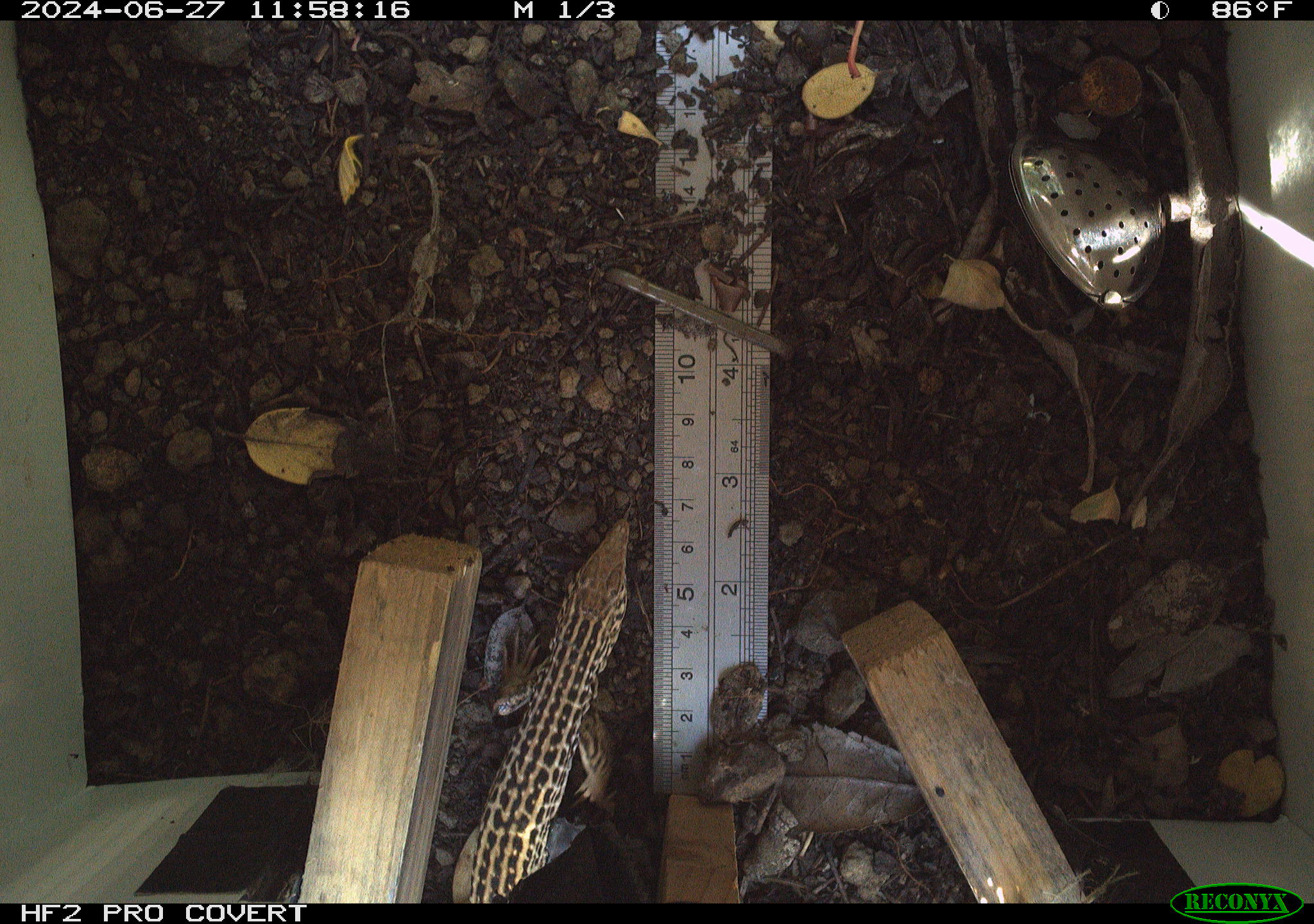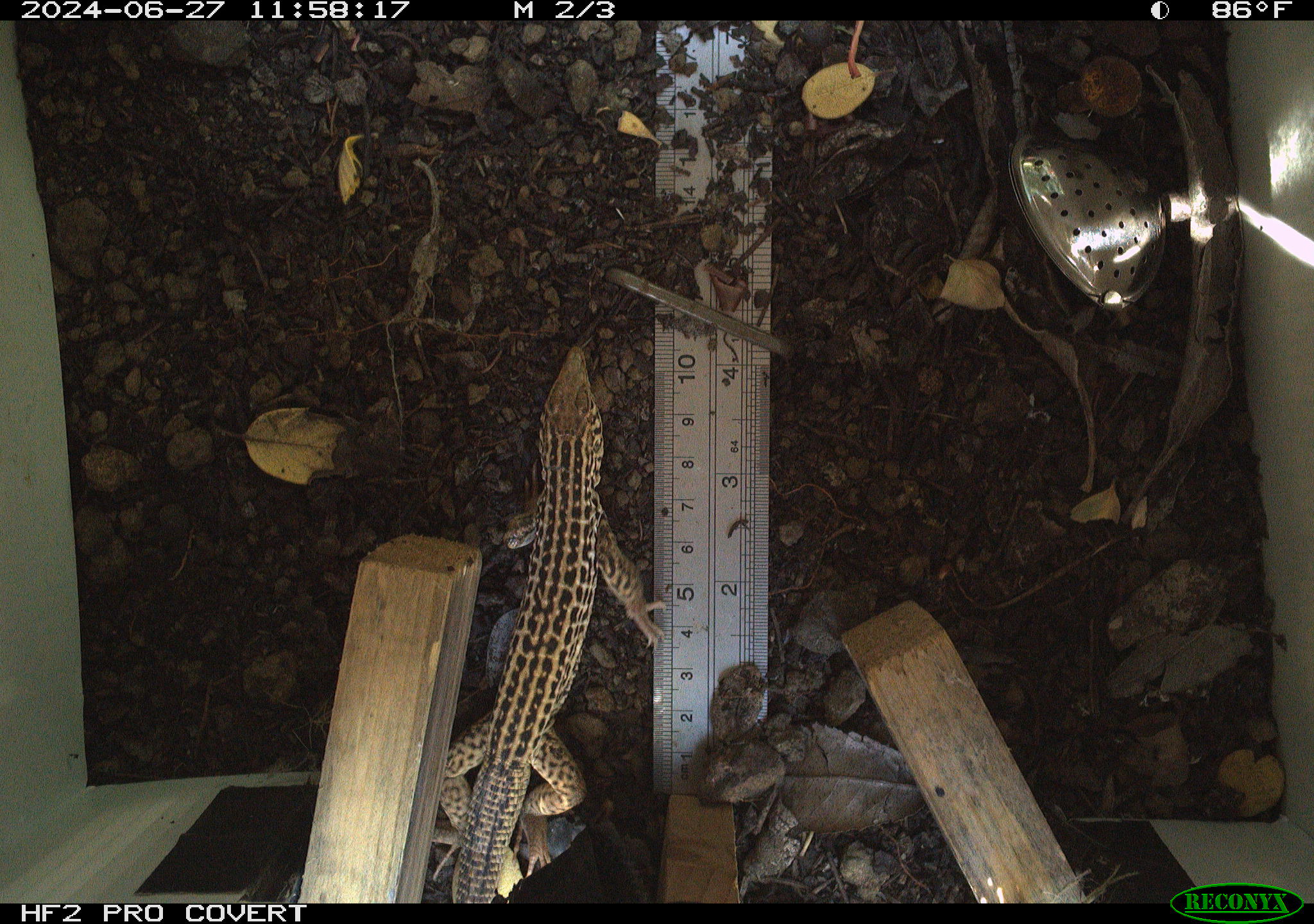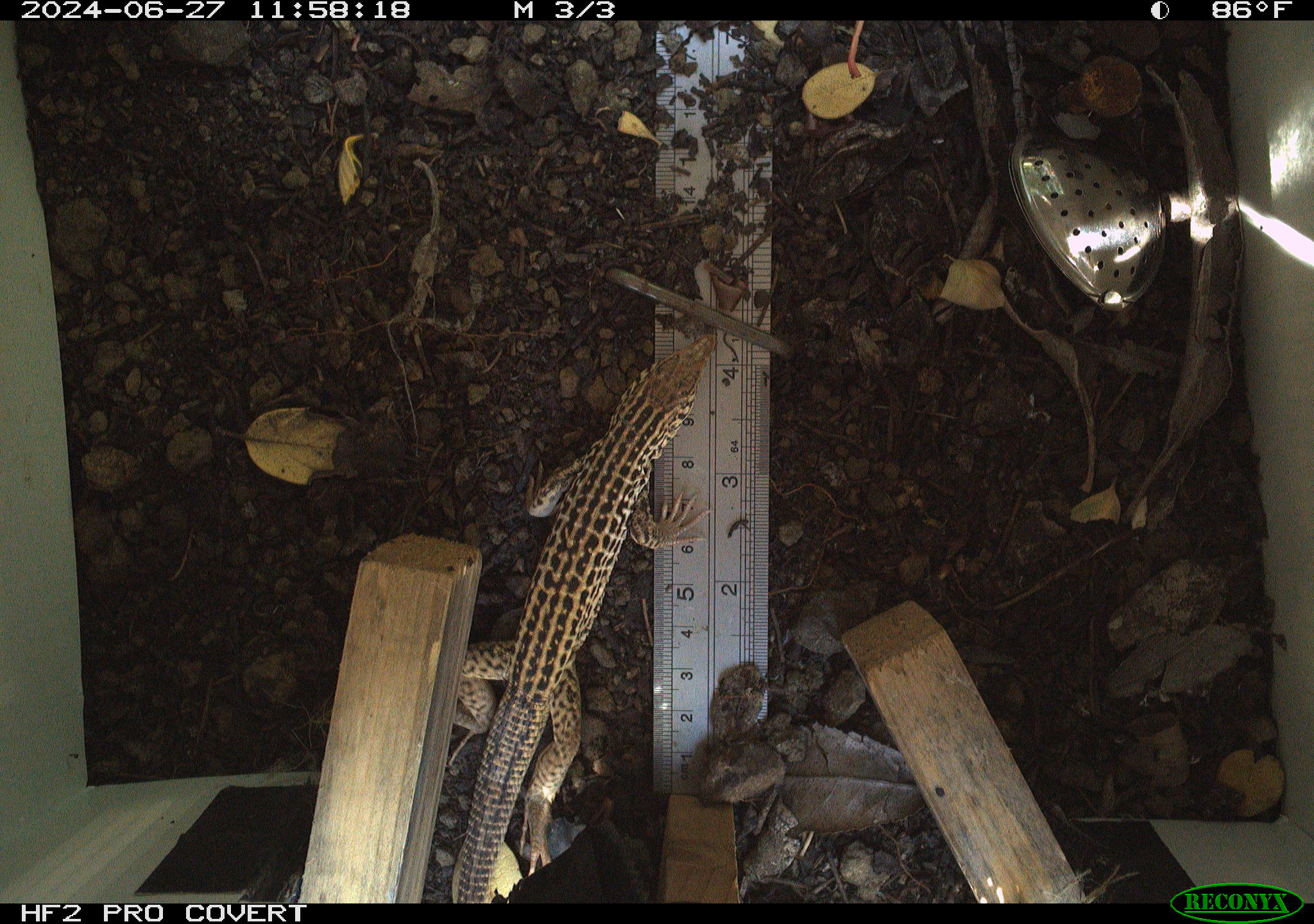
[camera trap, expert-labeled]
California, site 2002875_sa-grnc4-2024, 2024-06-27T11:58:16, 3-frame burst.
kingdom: Animalia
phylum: Chordata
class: Reptilia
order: Squamata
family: Teiidae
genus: Aspidoscelis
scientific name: Aspidoscelis tigris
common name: western whiptail